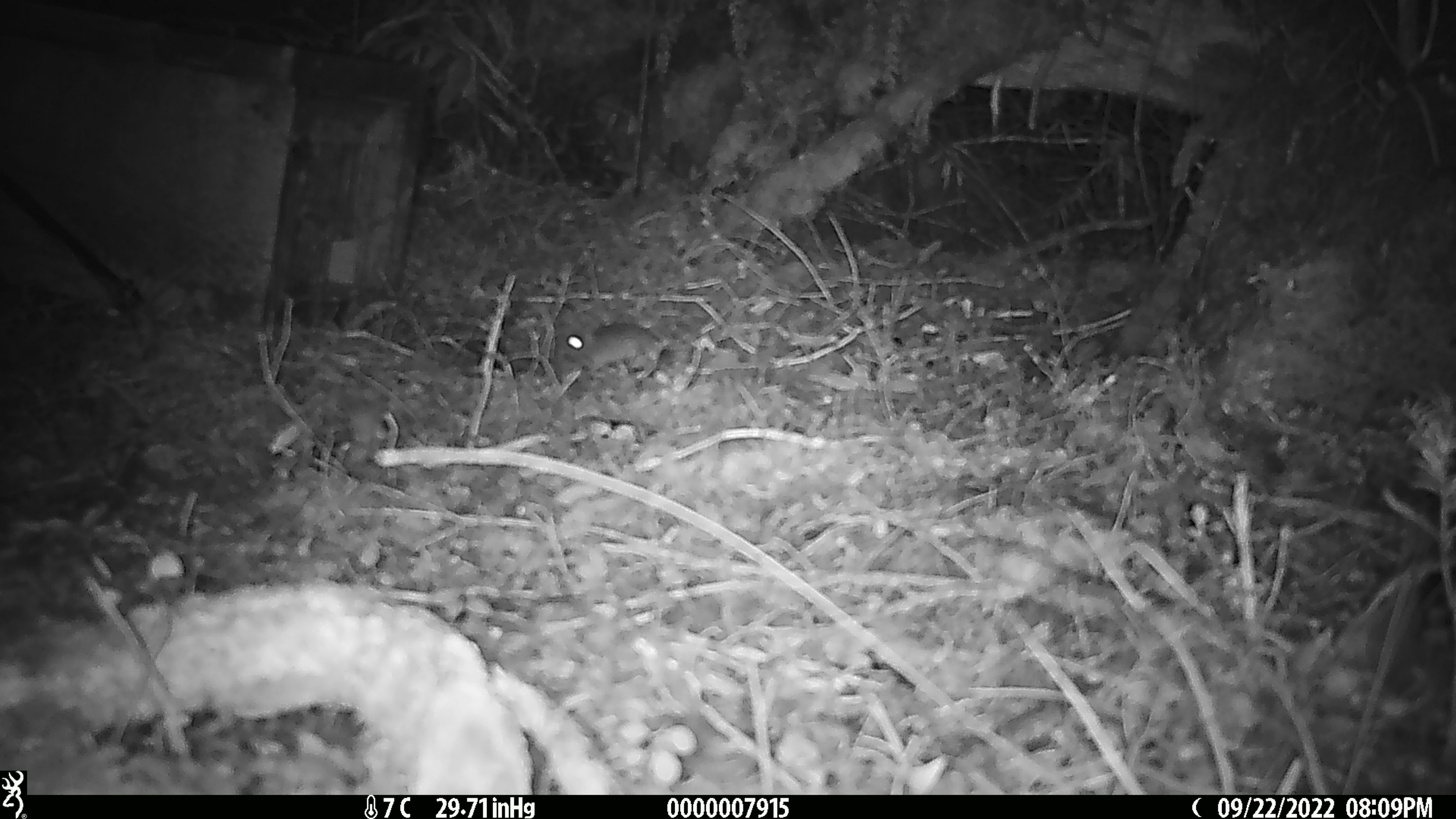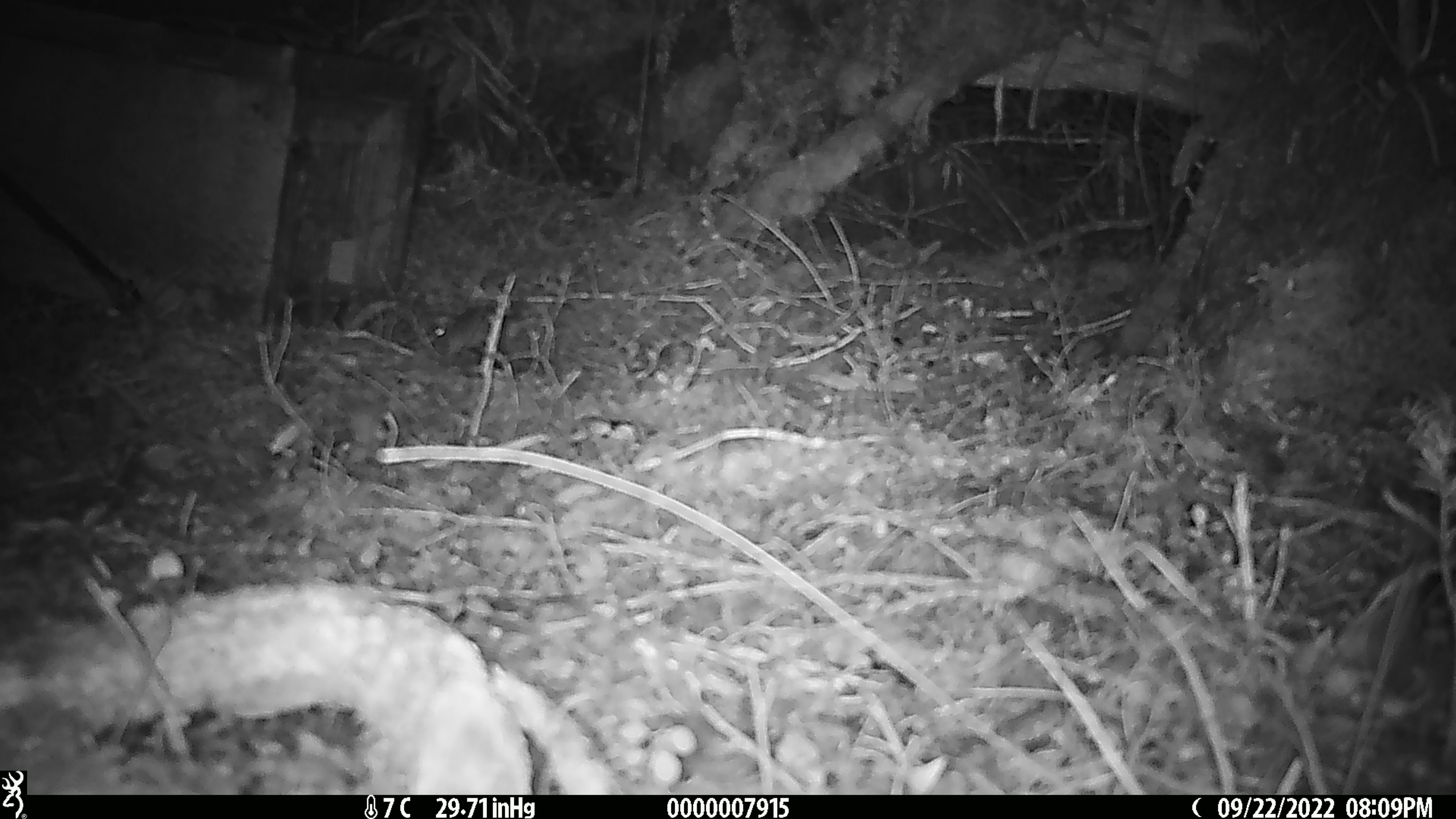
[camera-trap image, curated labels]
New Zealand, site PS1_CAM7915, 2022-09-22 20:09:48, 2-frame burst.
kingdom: Animalia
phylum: Chordata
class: Mammalia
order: Rodentia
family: Muridae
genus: Mus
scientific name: Mus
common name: mouse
Mouse (Mus).